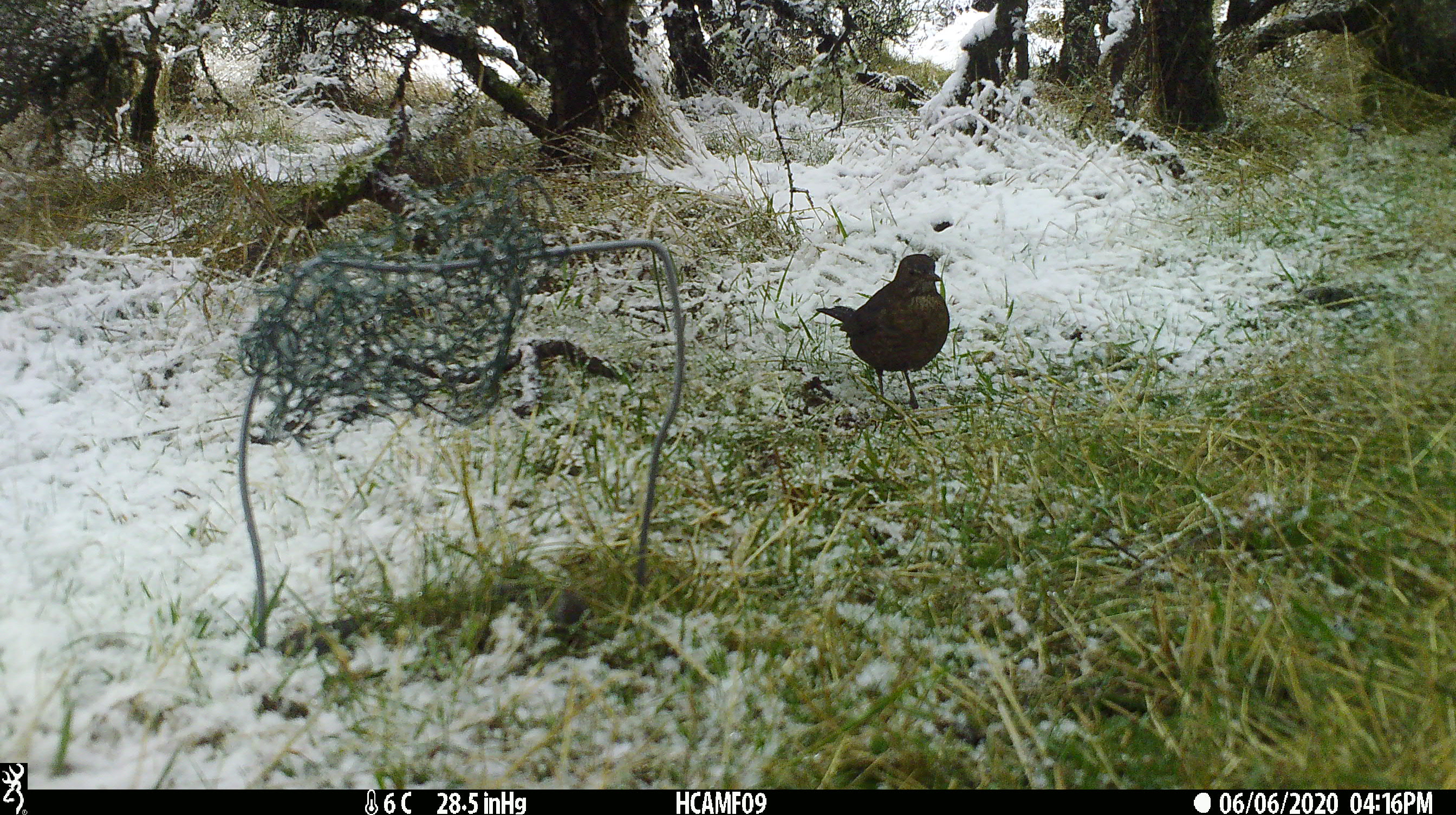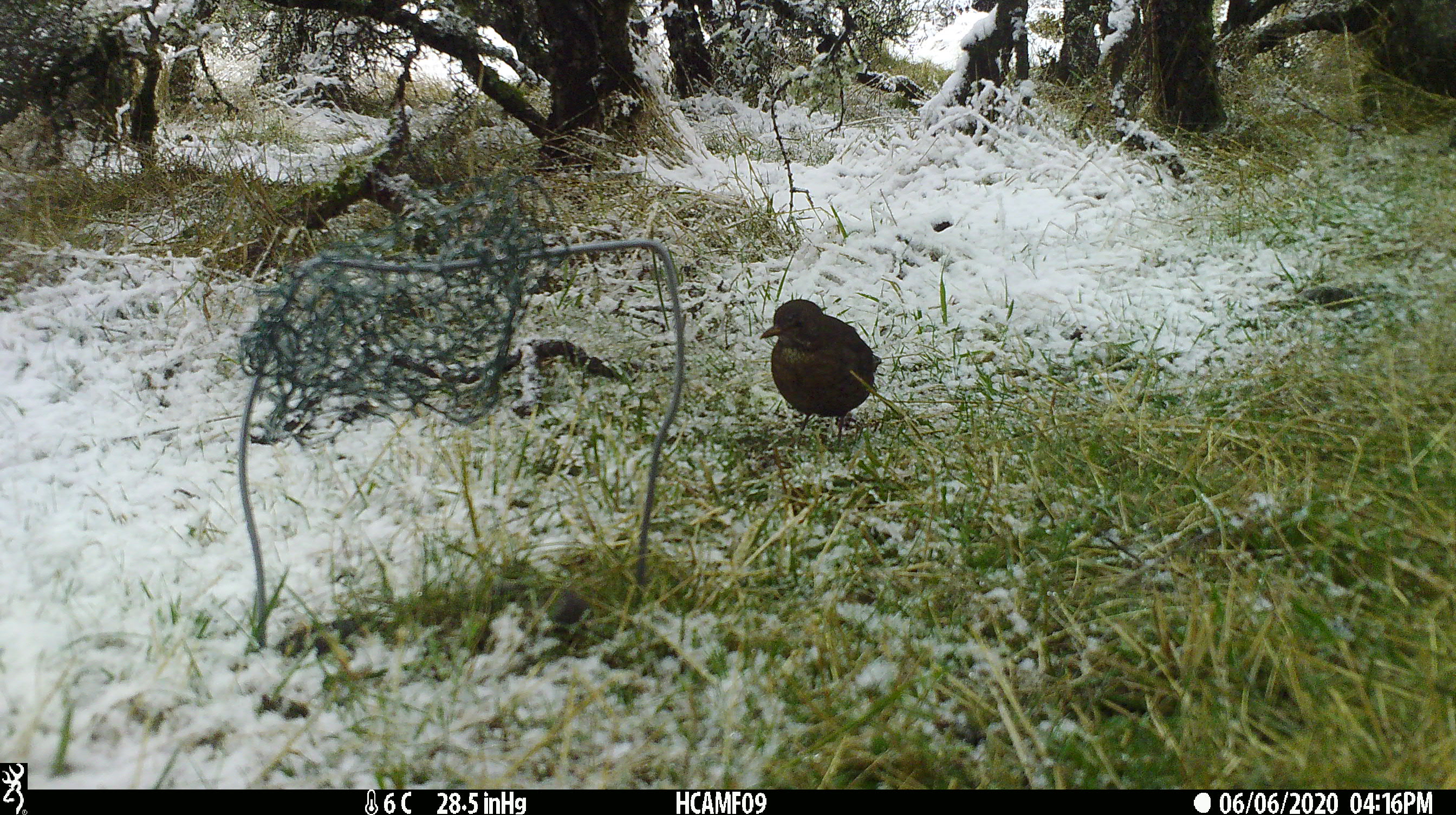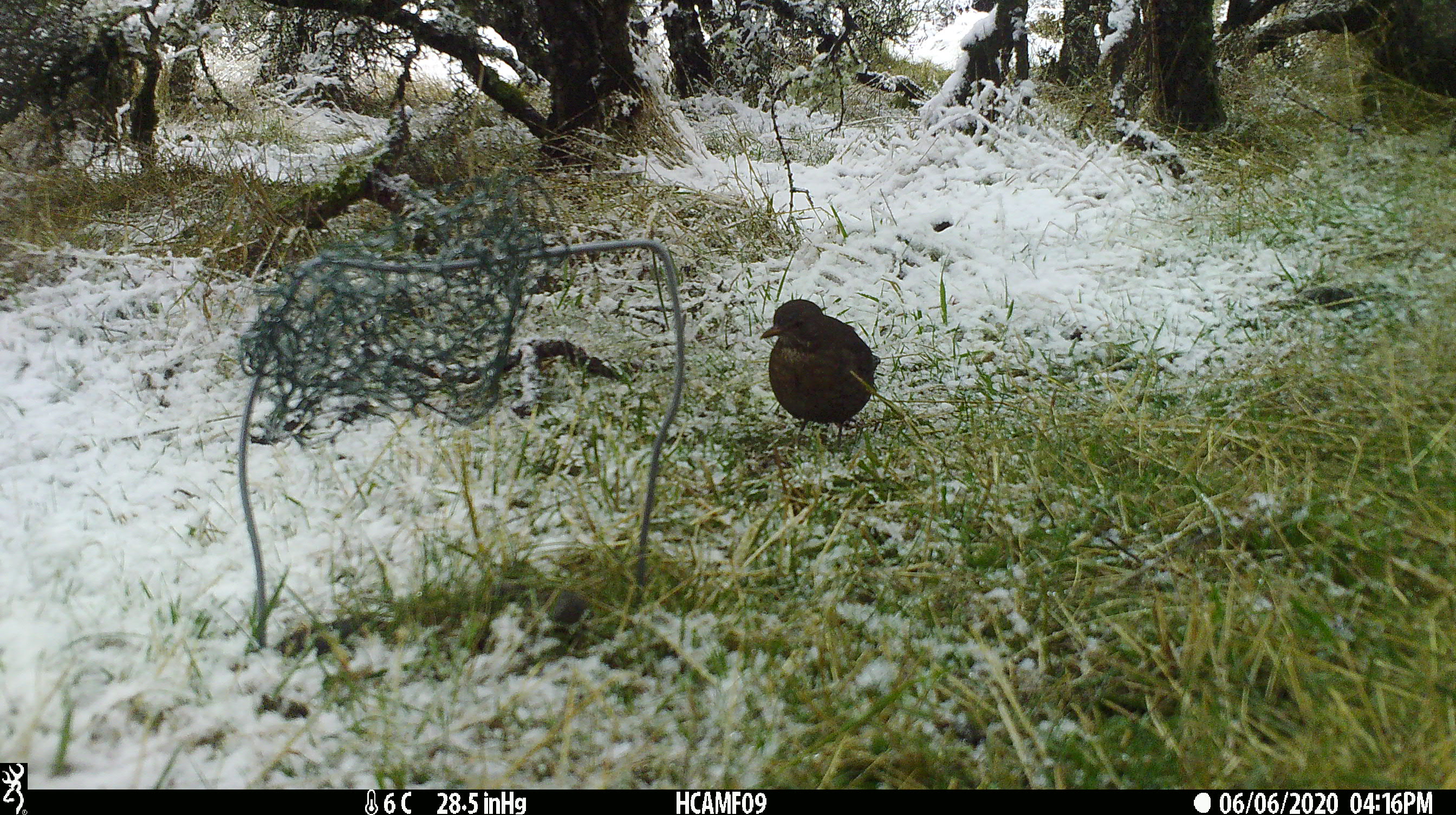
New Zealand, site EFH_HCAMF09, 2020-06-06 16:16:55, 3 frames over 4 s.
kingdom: Animalia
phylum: Chordata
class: Aves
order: Passeriformes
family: Turdidae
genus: Turdus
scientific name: Turdus merula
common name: eurasian blackbird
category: blackbird